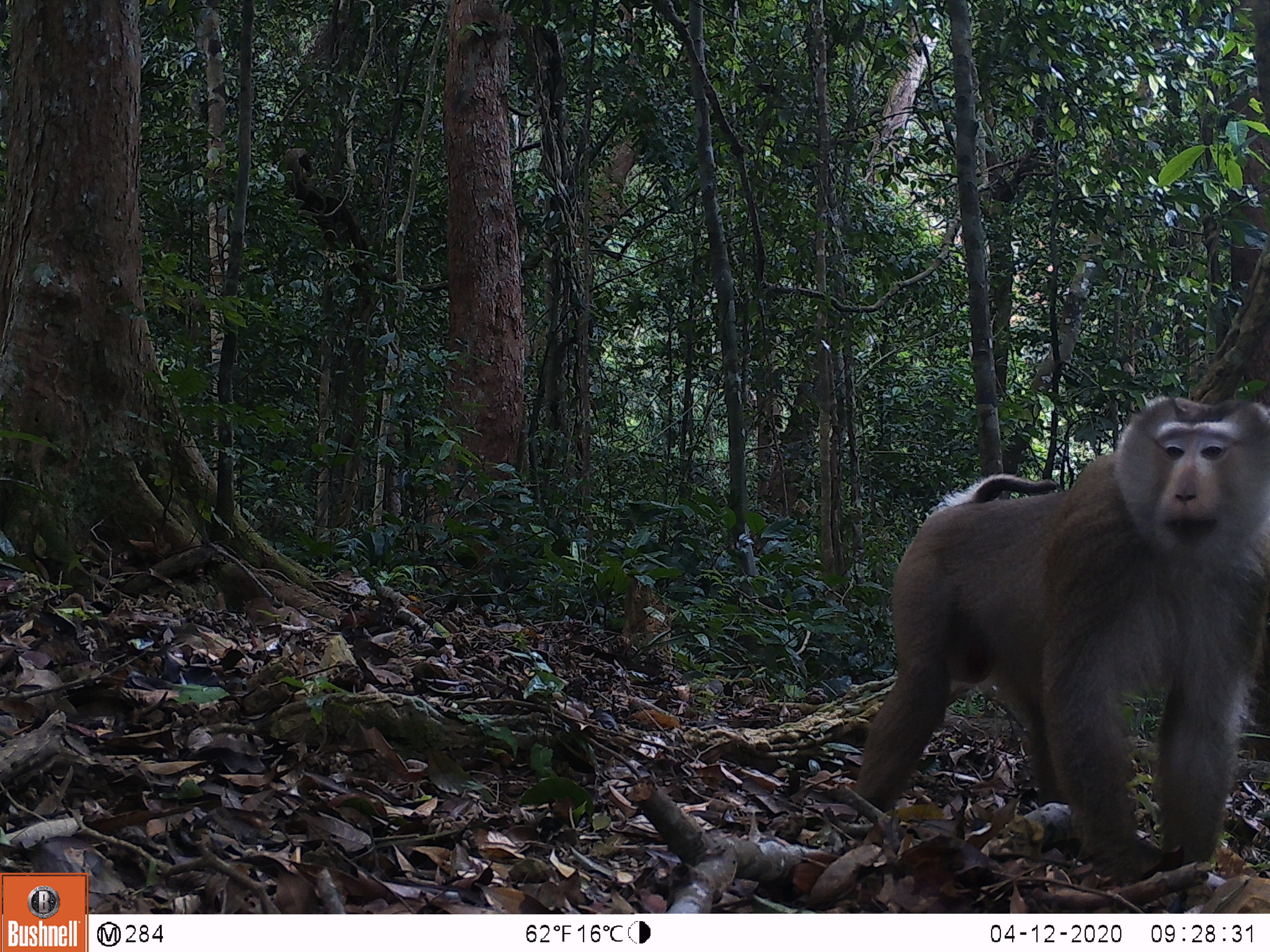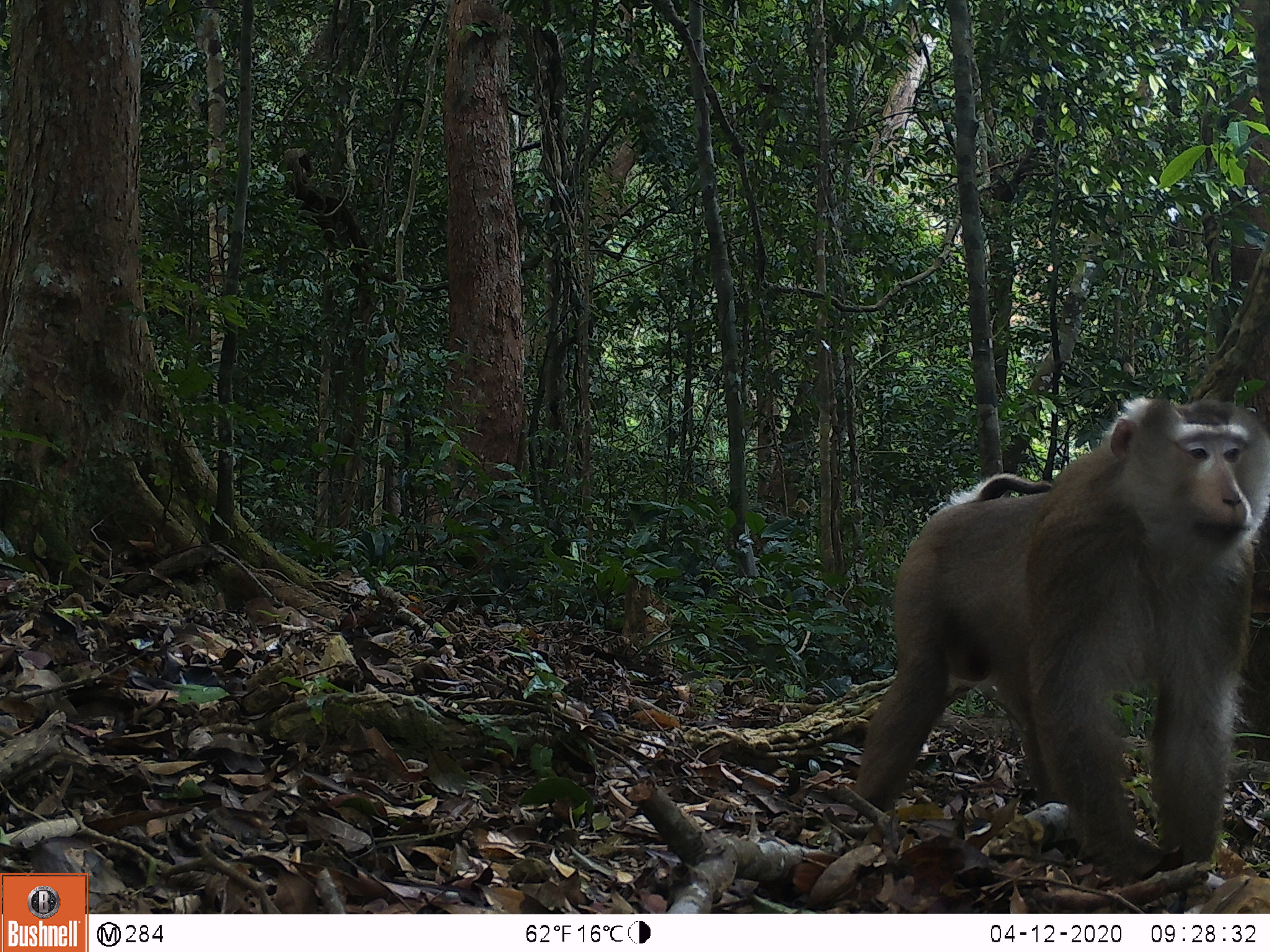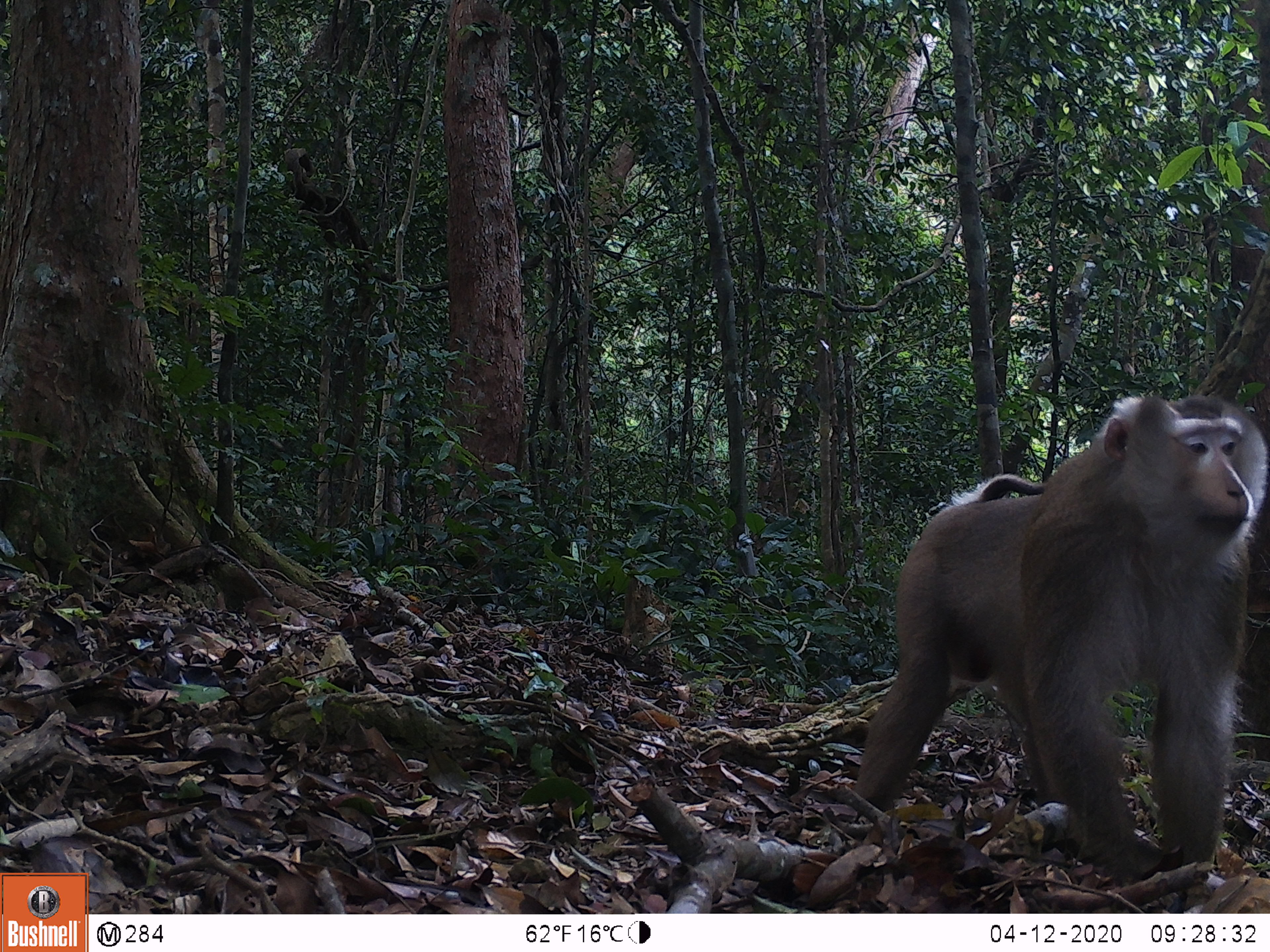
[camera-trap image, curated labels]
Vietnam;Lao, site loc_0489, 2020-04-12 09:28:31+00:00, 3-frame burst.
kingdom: Animalia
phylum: Chordata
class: Mammalia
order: Primates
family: Cercopithecidae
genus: Macaca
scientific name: Macaca nemestrina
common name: pig-tailed macaque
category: pig tailed macaque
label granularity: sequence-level